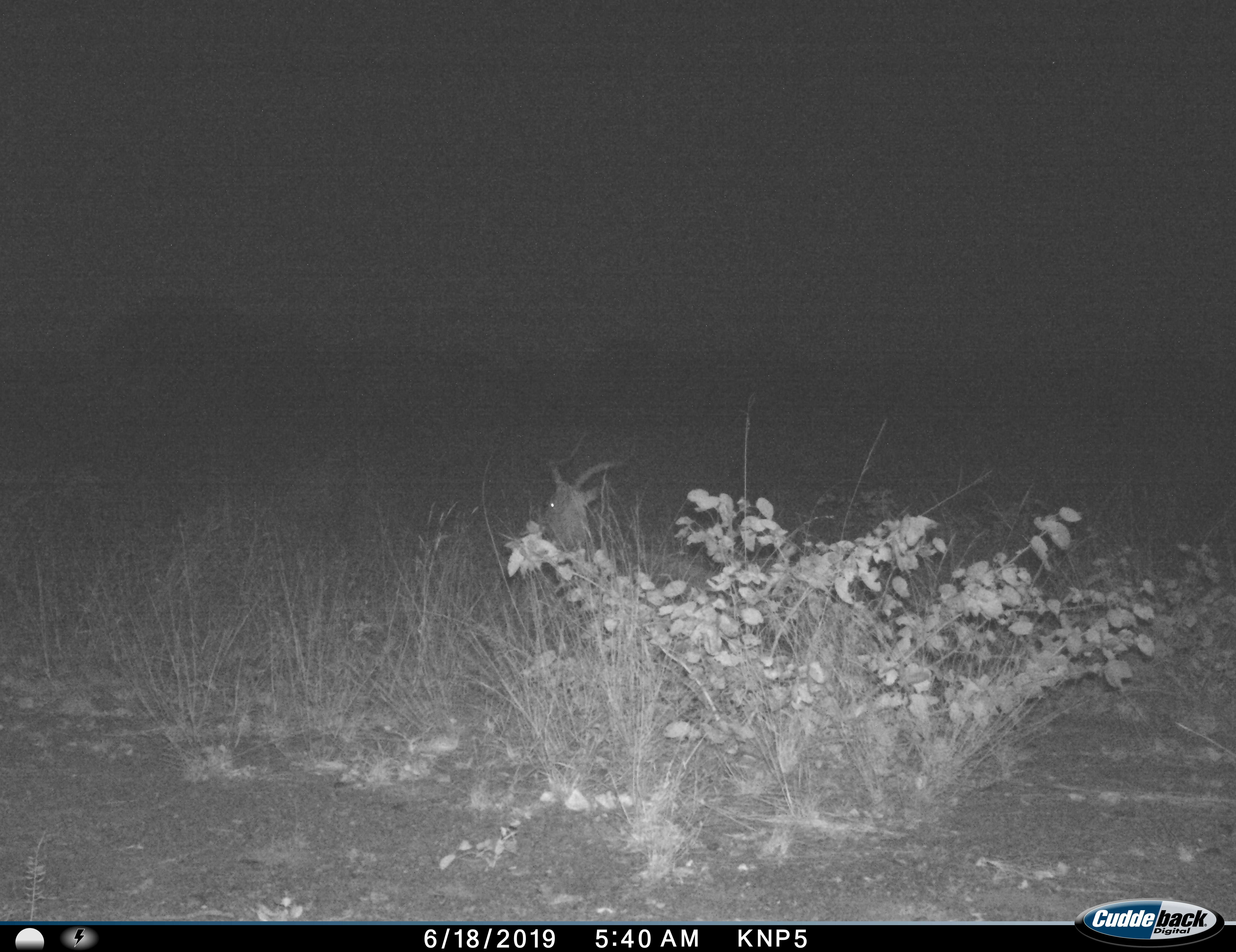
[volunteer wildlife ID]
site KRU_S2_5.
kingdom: Animalia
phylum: Chordata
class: Mammalia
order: Artiodactyla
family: Bovidae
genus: Aepyceros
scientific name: Aepyceros melampus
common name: impala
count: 1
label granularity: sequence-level